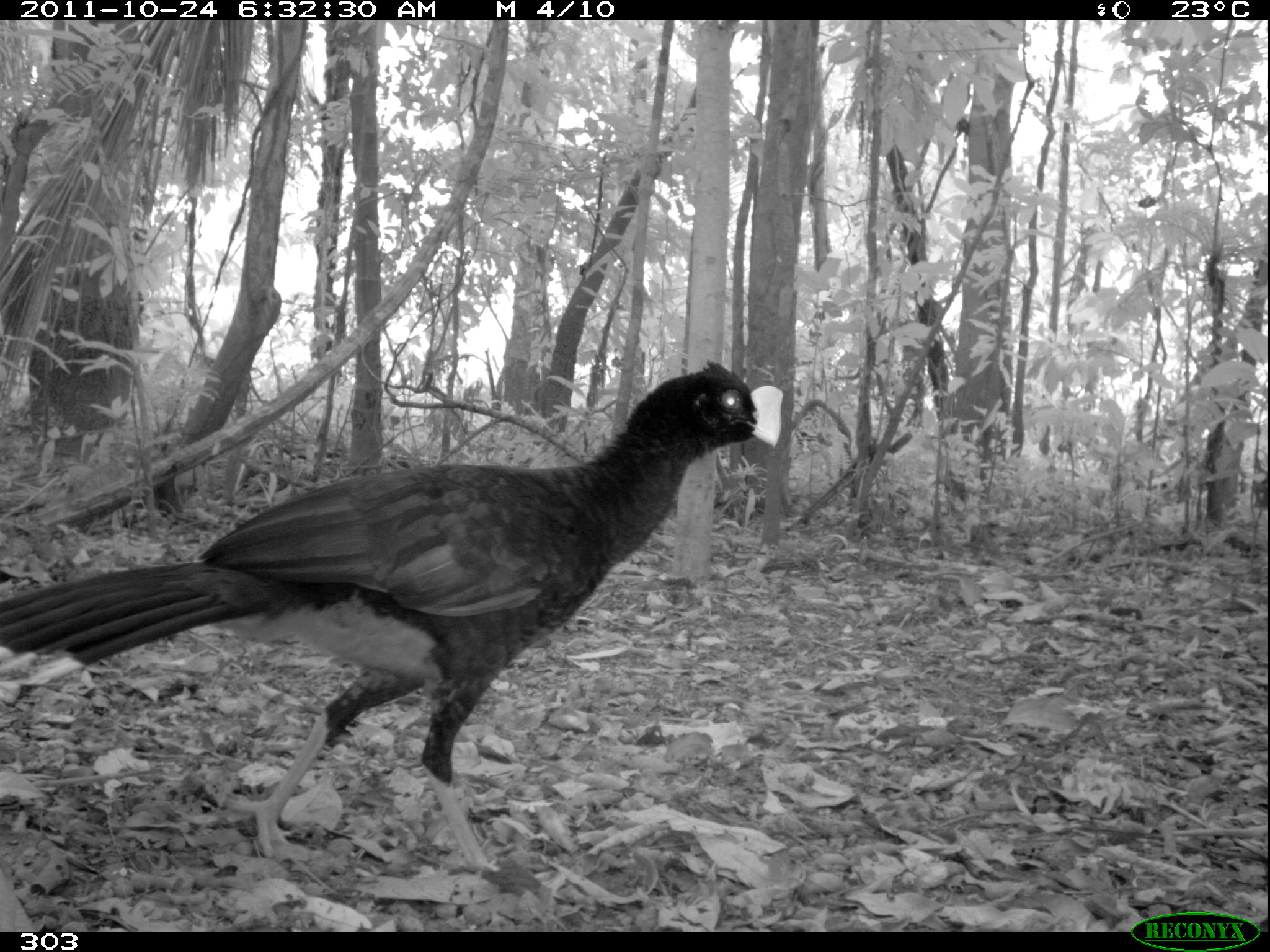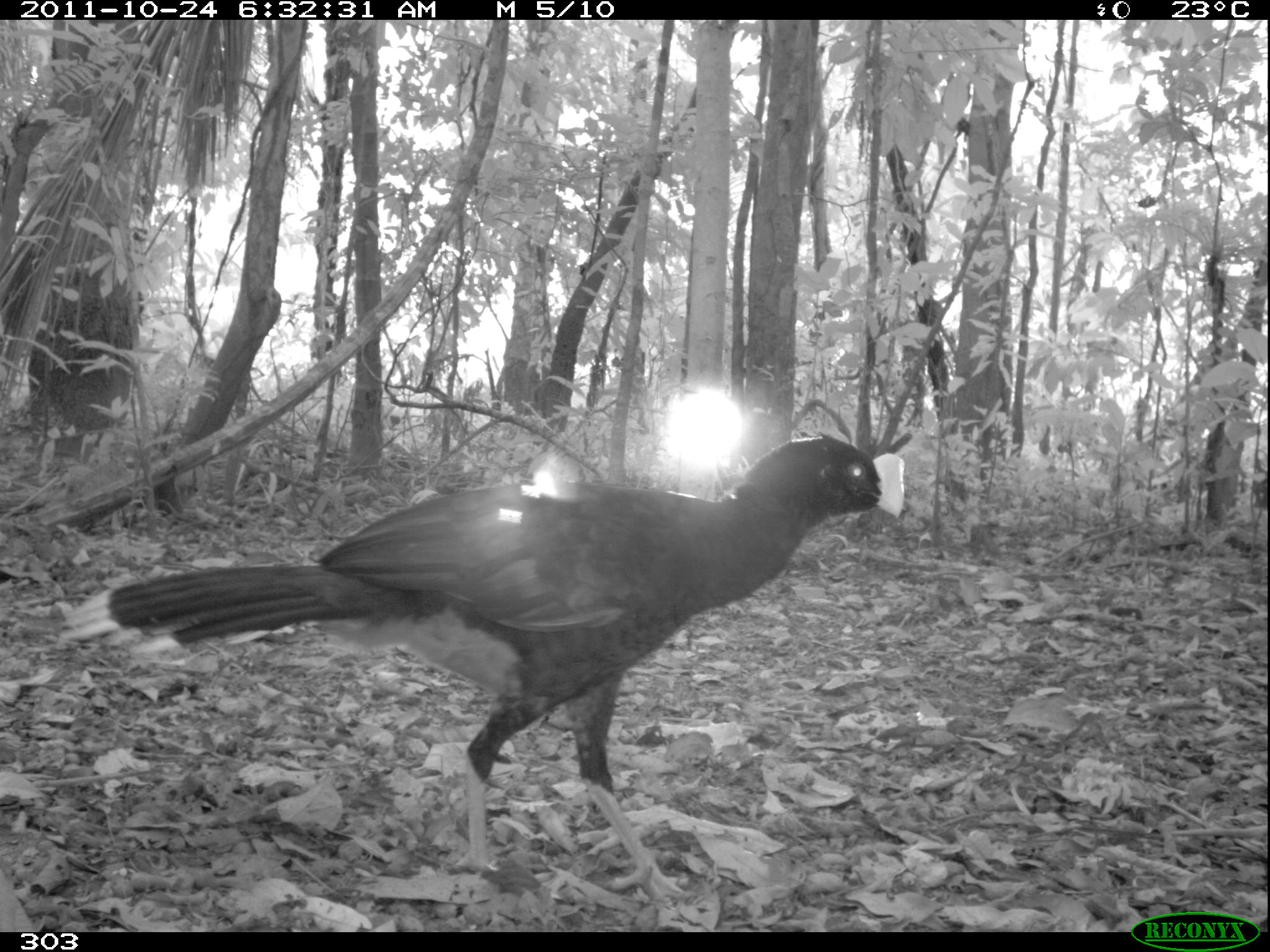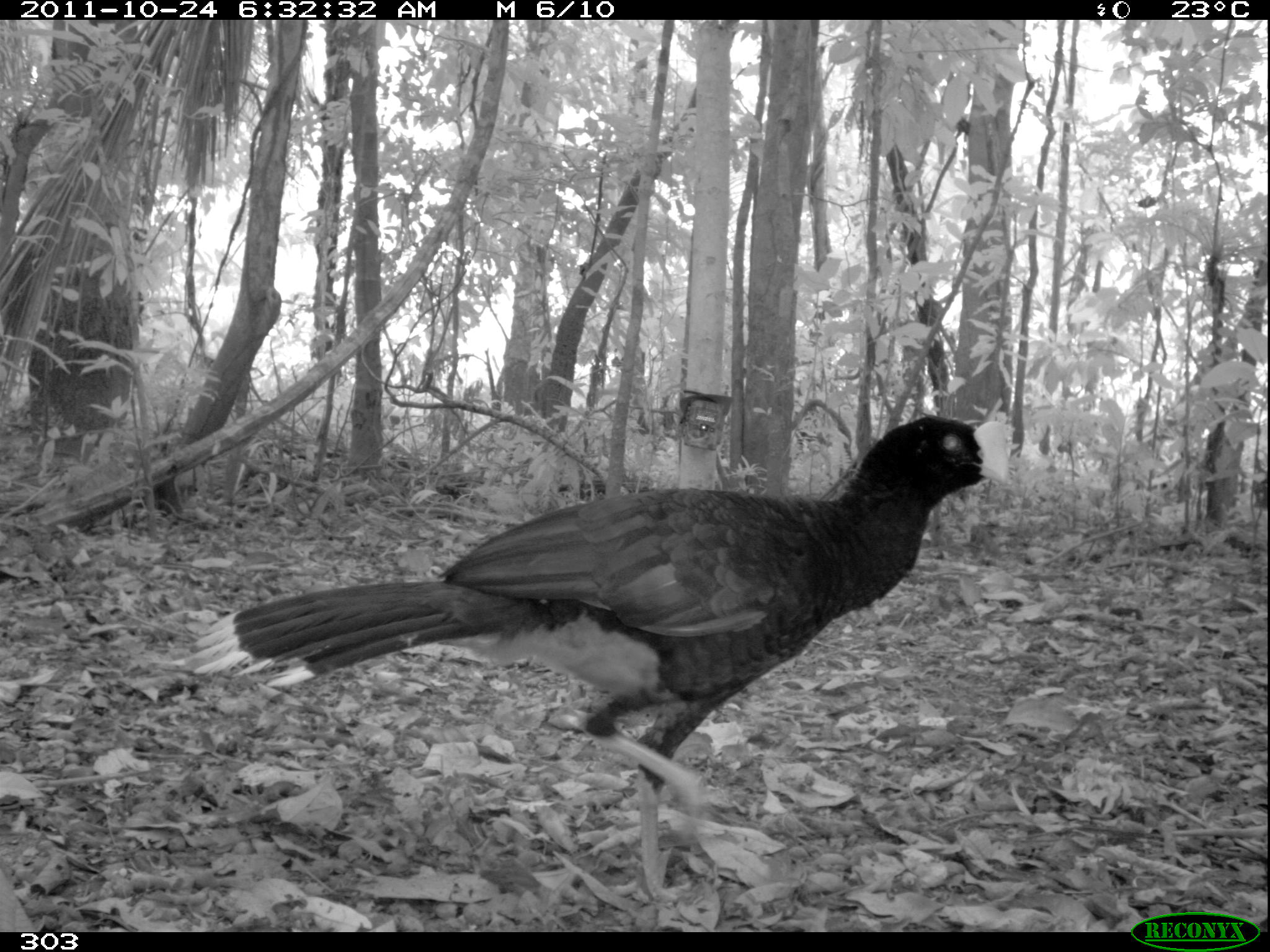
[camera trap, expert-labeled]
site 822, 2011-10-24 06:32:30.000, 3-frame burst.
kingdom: Animalia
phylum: Chordata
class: Aves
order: Galliformes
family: Cracidae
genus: Mitu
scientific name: Mitu tuberosum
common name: razor-billed curassow